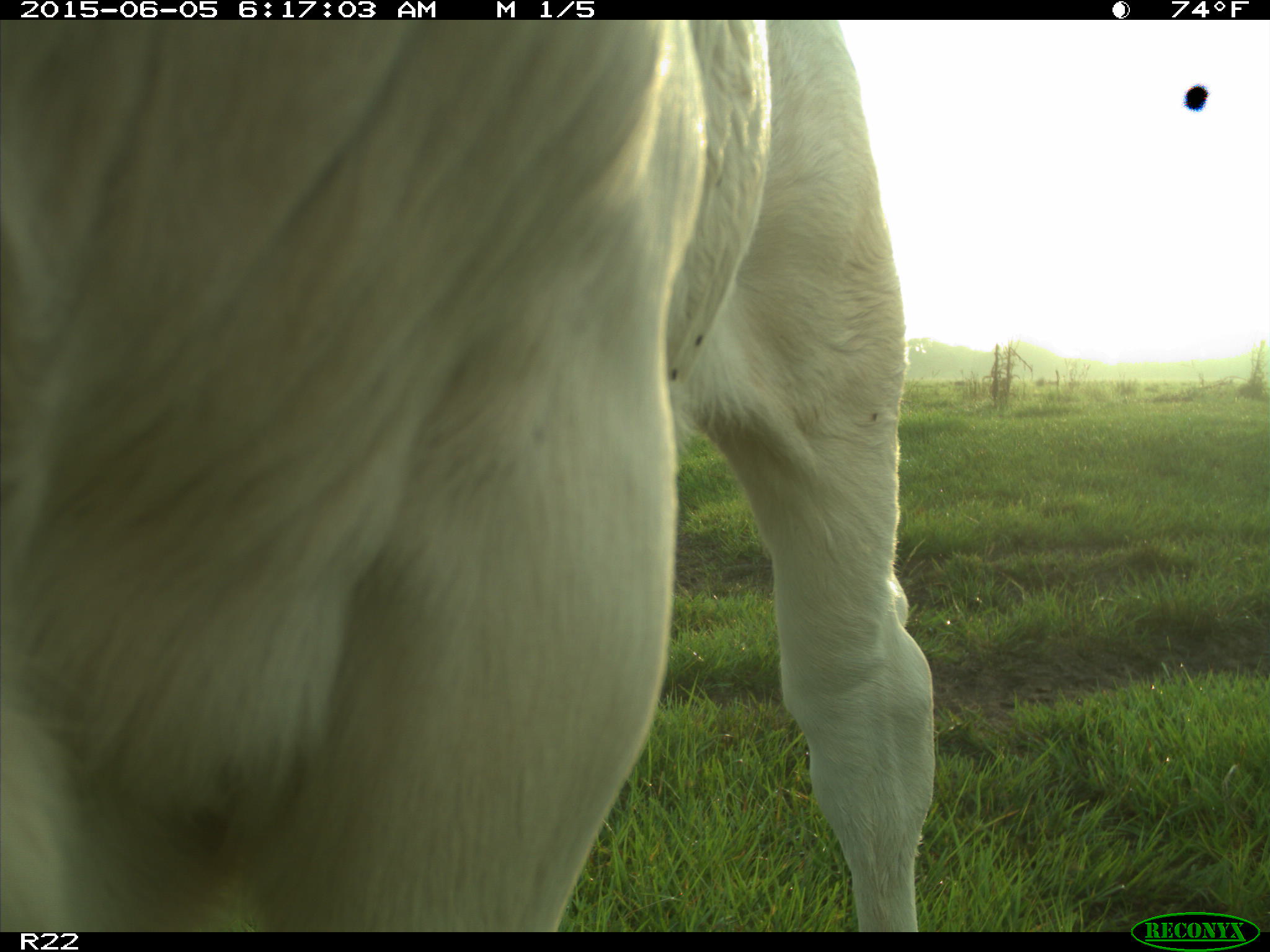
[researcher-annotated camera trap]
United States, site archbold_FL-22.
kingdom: Animalia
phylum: Chordata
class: Mammalia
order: Artiodactyla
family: Bovidae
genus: Bos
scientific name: Bos taurus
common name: domestic cow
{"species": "Bos taurus (domestic cow)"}